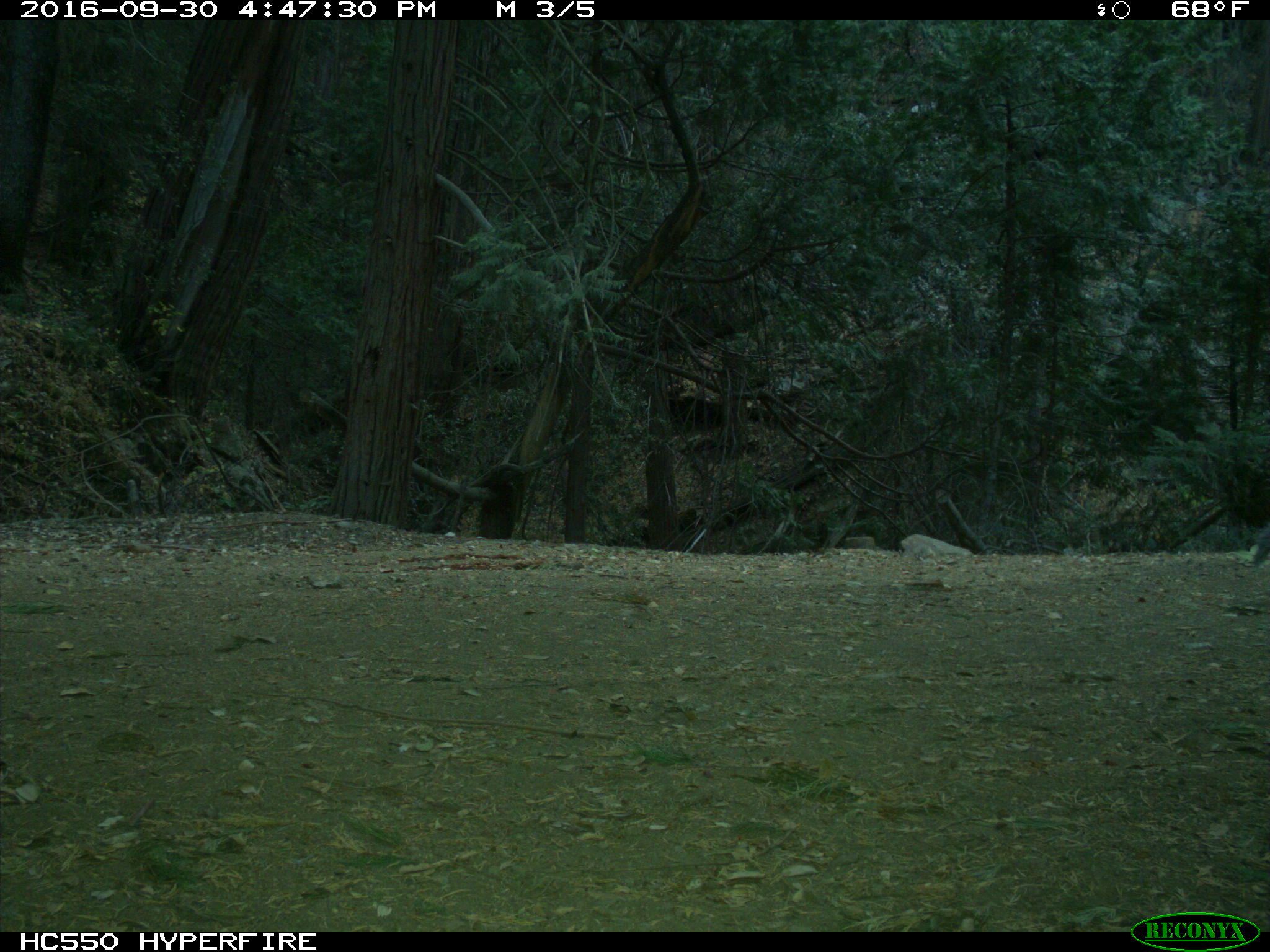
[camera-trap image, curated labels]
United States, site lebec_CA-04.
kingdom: Animalia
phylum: Chordata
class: Mammalia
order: Rodentia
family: Sciuridae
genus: Sciurus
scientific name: Sciurus carolinensis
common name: eastern gray squirrel